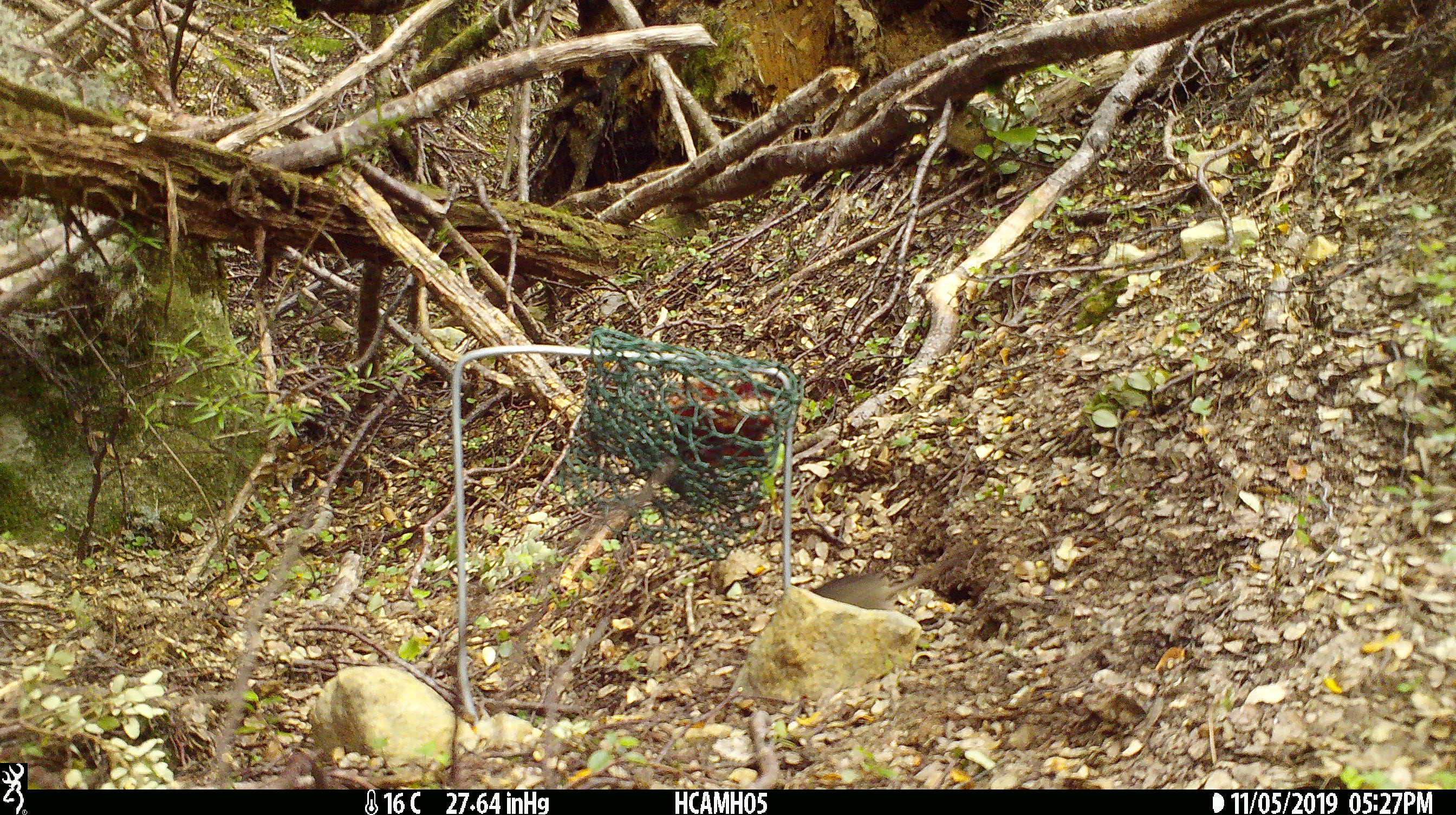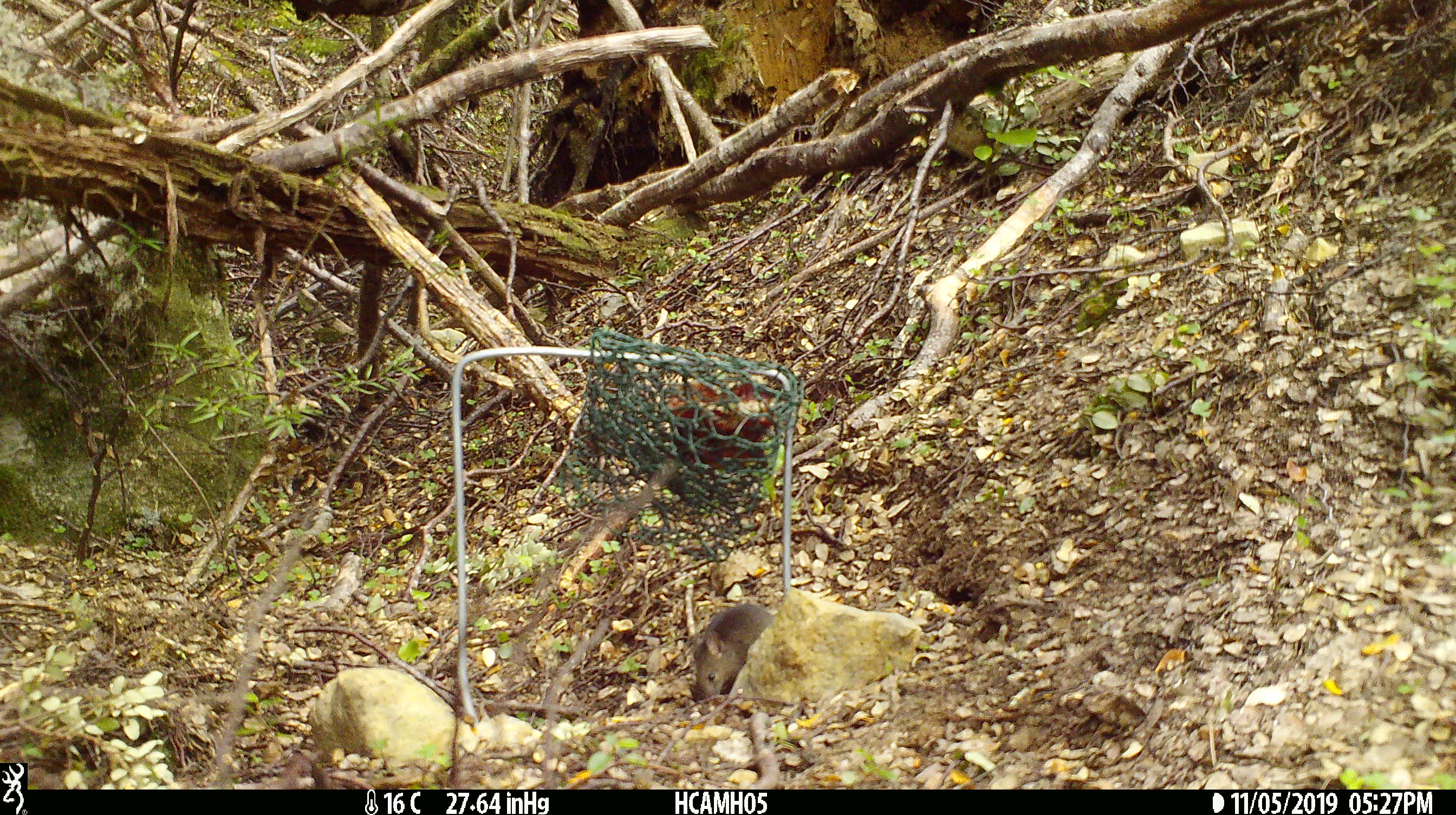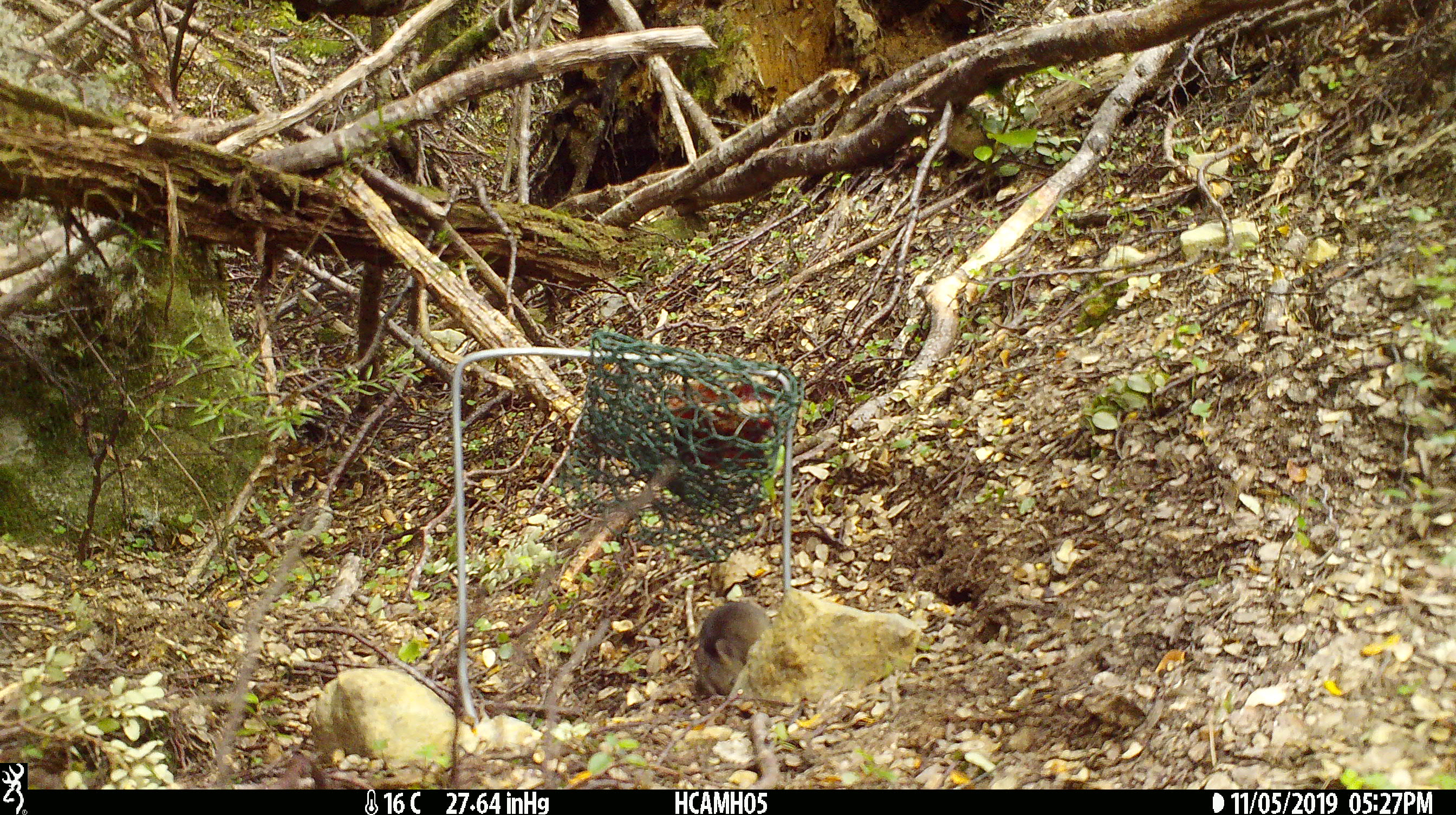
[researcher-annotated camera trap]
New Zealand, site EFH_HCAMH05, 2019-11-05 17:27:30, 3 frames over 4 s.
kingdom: Animalia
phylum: Chordata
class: Mammalia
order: Rodentia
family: Muridae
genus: Mus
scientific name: Mus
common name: mouse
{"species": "mouse (Mus)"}